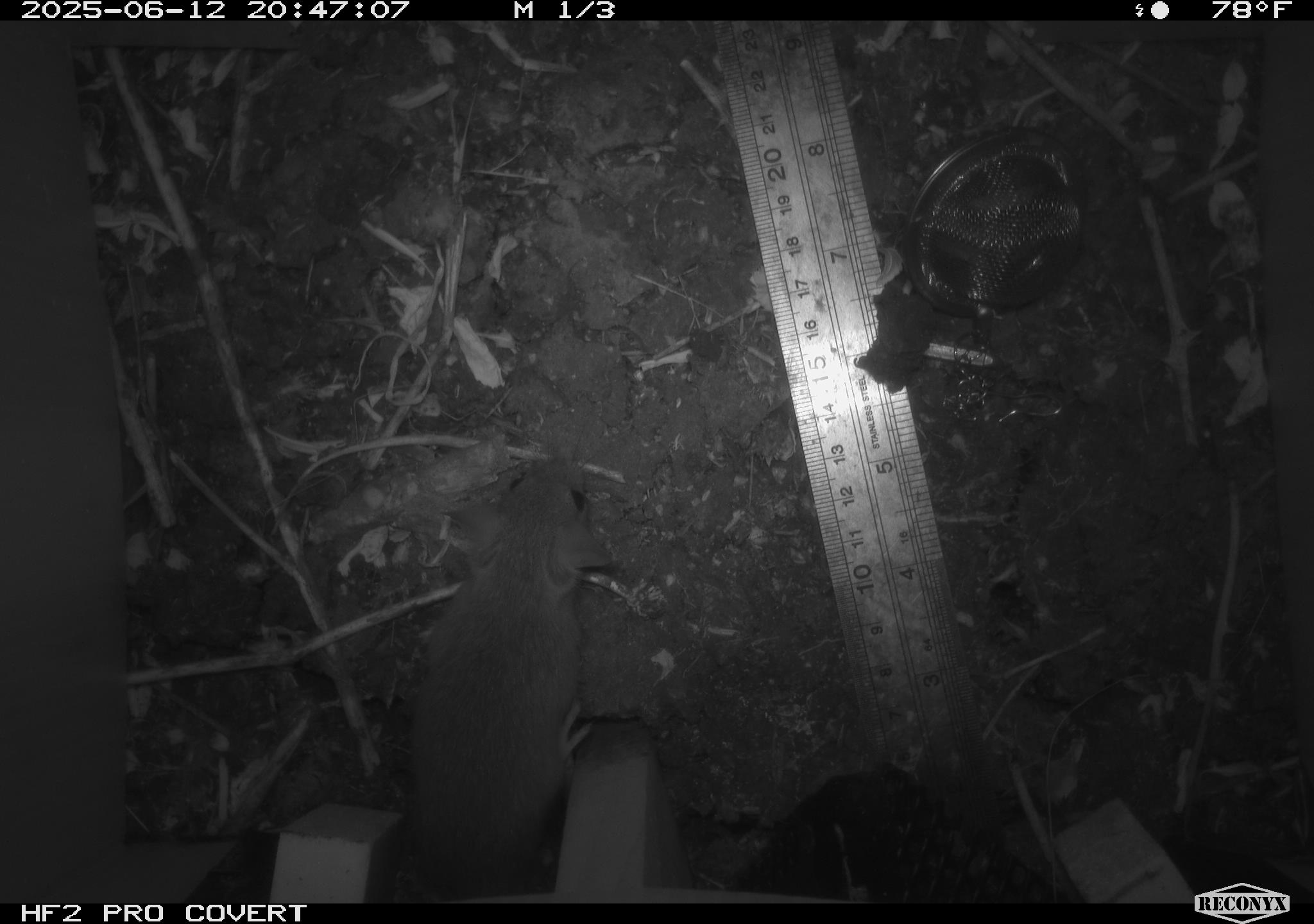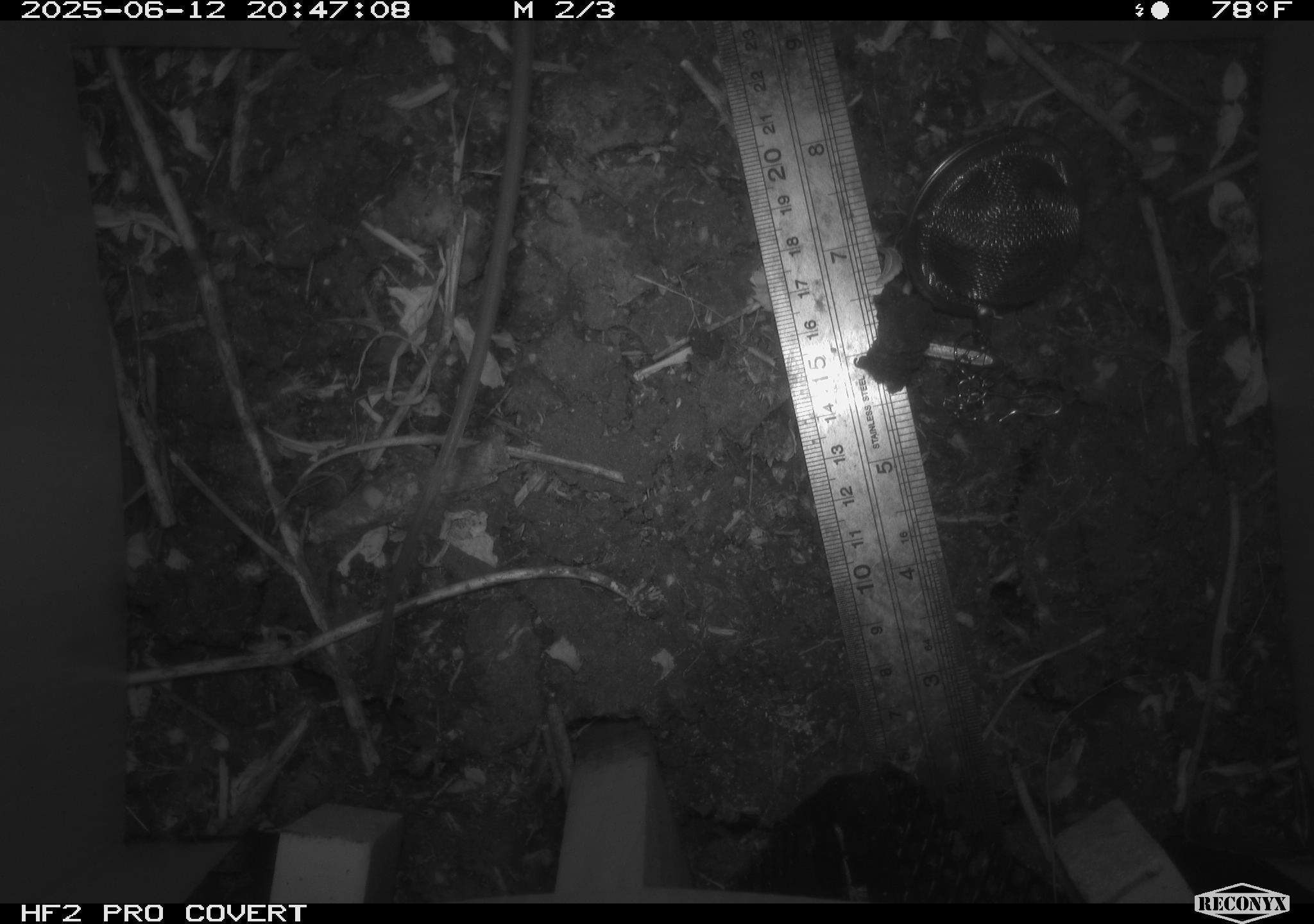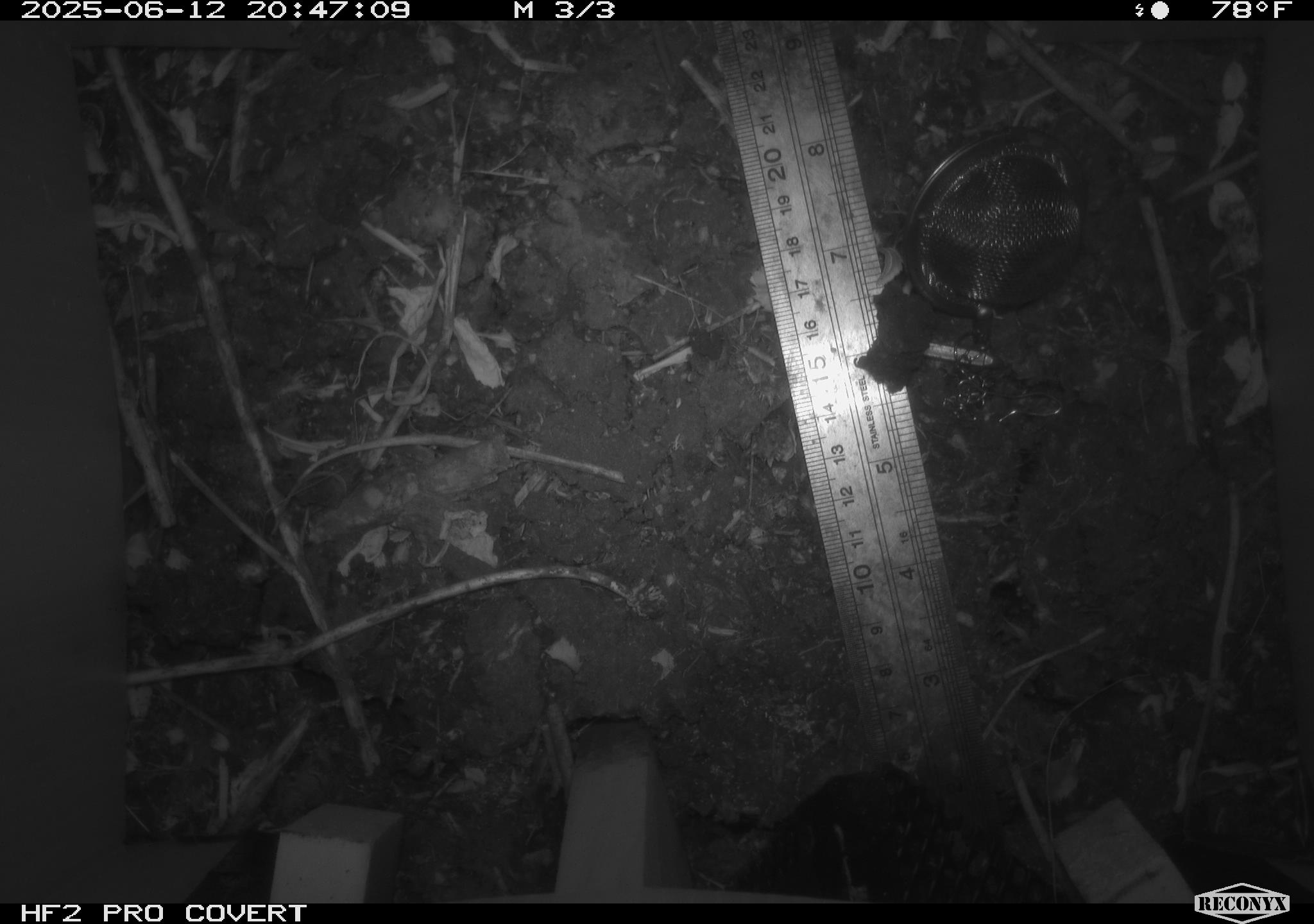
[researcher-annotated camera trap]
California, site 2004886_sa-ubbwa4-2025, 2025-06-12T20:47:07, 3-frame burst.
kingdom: Animalia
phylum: Chordata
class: Mammalia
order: Rodentia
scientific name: Rodentia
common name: rodent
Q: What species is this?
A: Rodent (Rodentia).